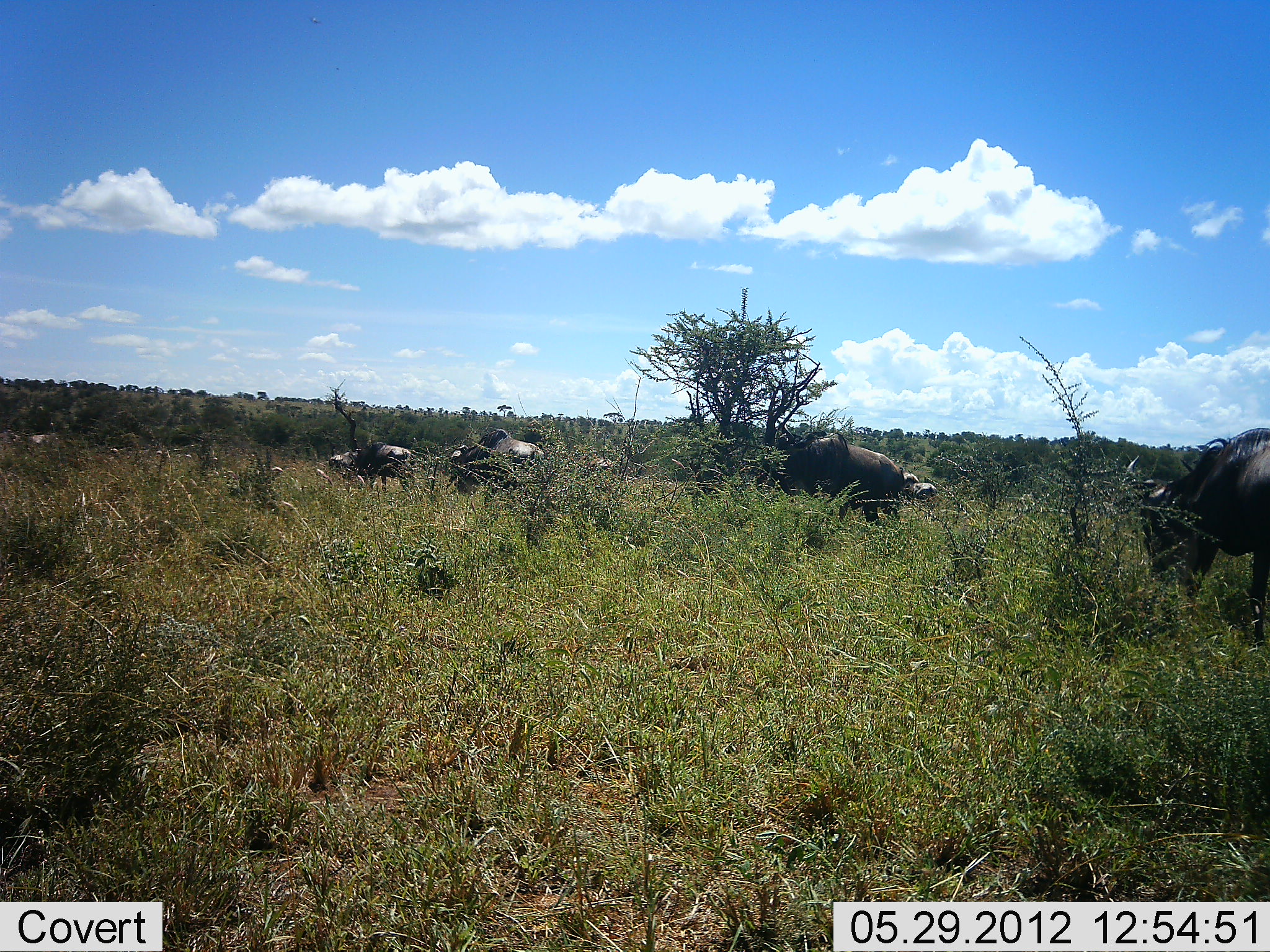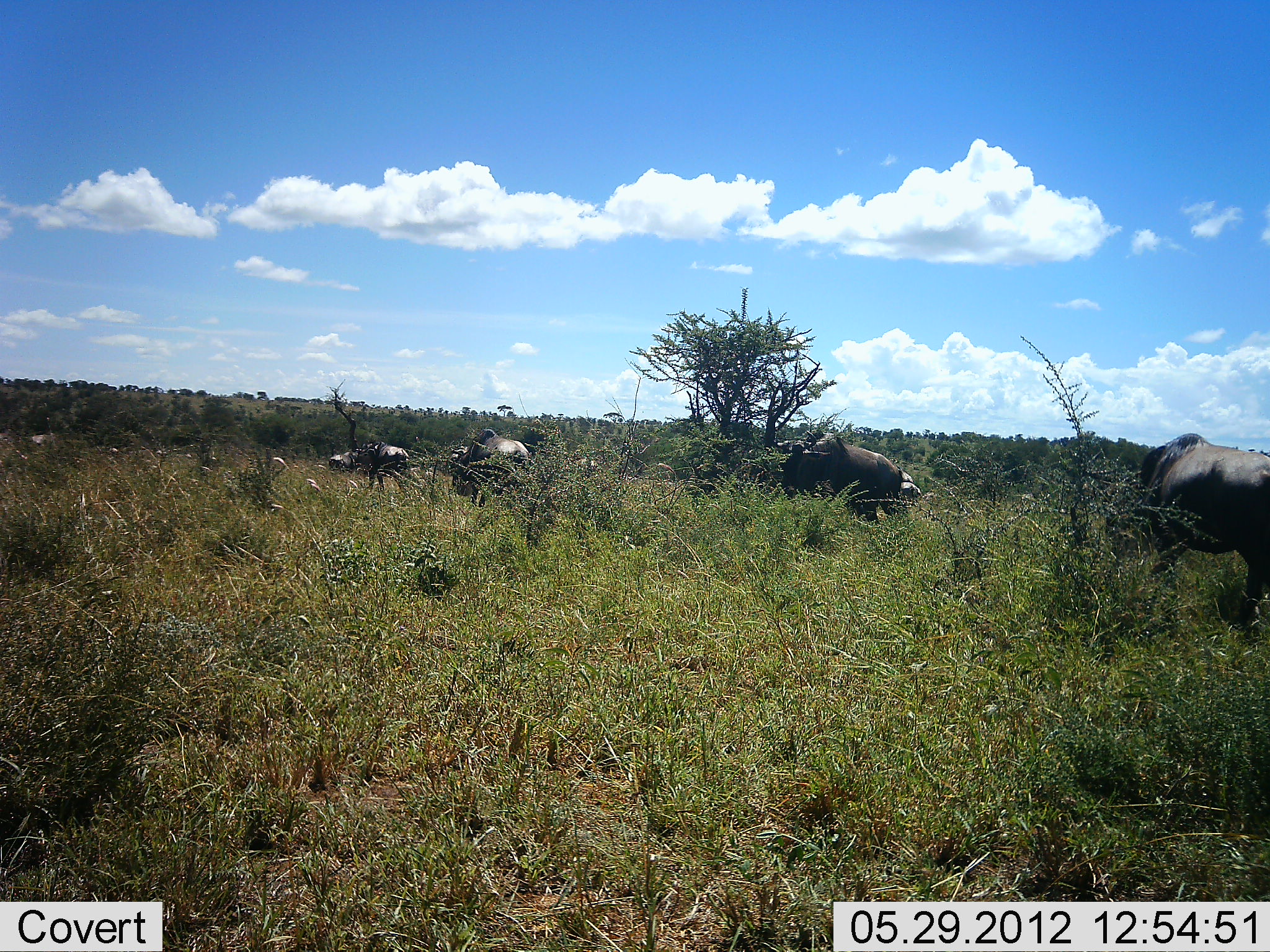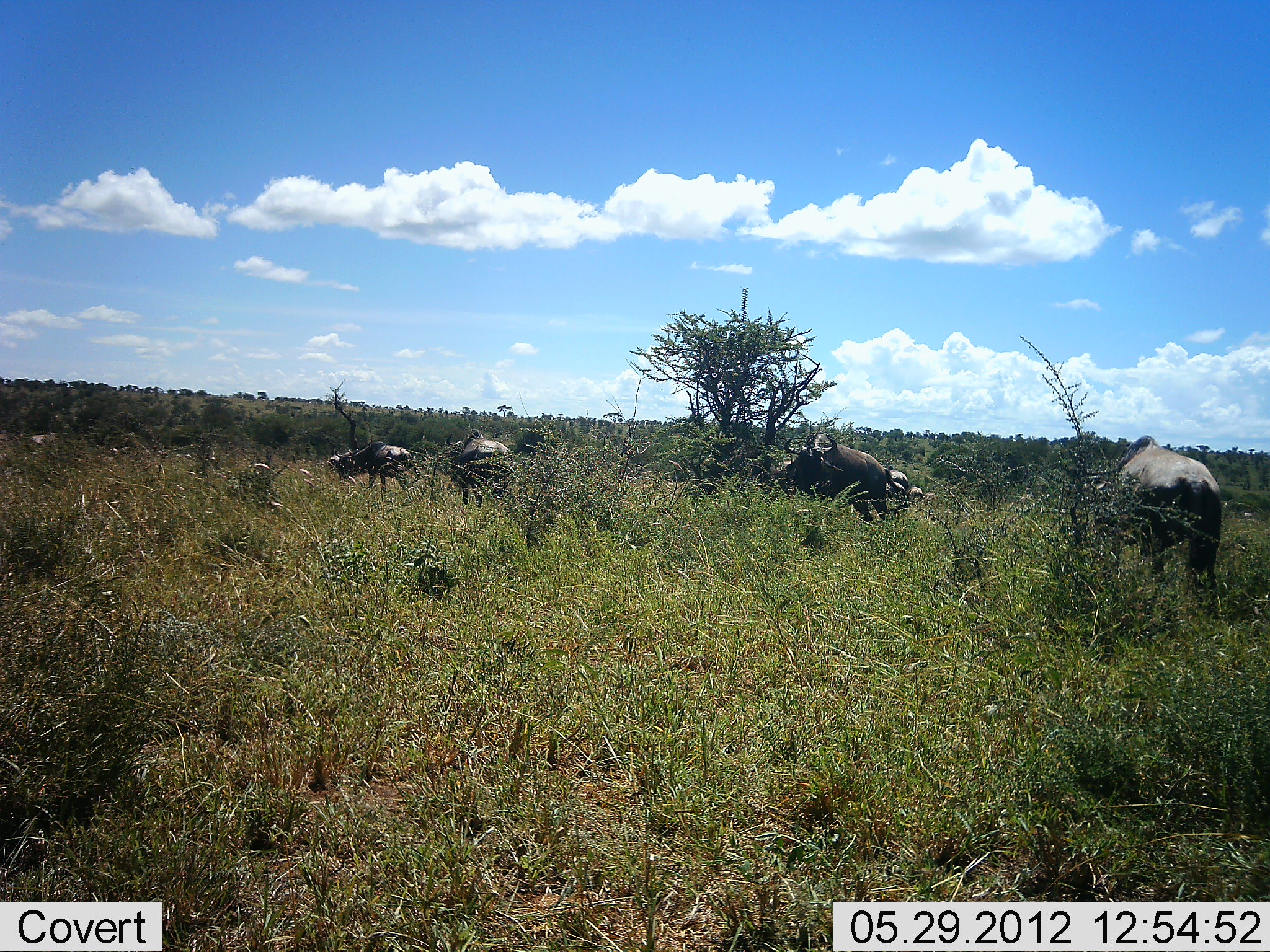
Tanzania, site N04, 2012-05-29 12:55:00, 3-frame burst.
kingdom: Animalia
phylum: Chordata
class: Mammalia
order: Artiodactyla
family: Bovidae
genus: Connochaetes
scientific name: Connochaetes taurinus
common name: blue wildebeest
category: wildebeest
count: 7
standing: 30%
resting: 0%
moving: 90%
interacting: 0%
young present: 0%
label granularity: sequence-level